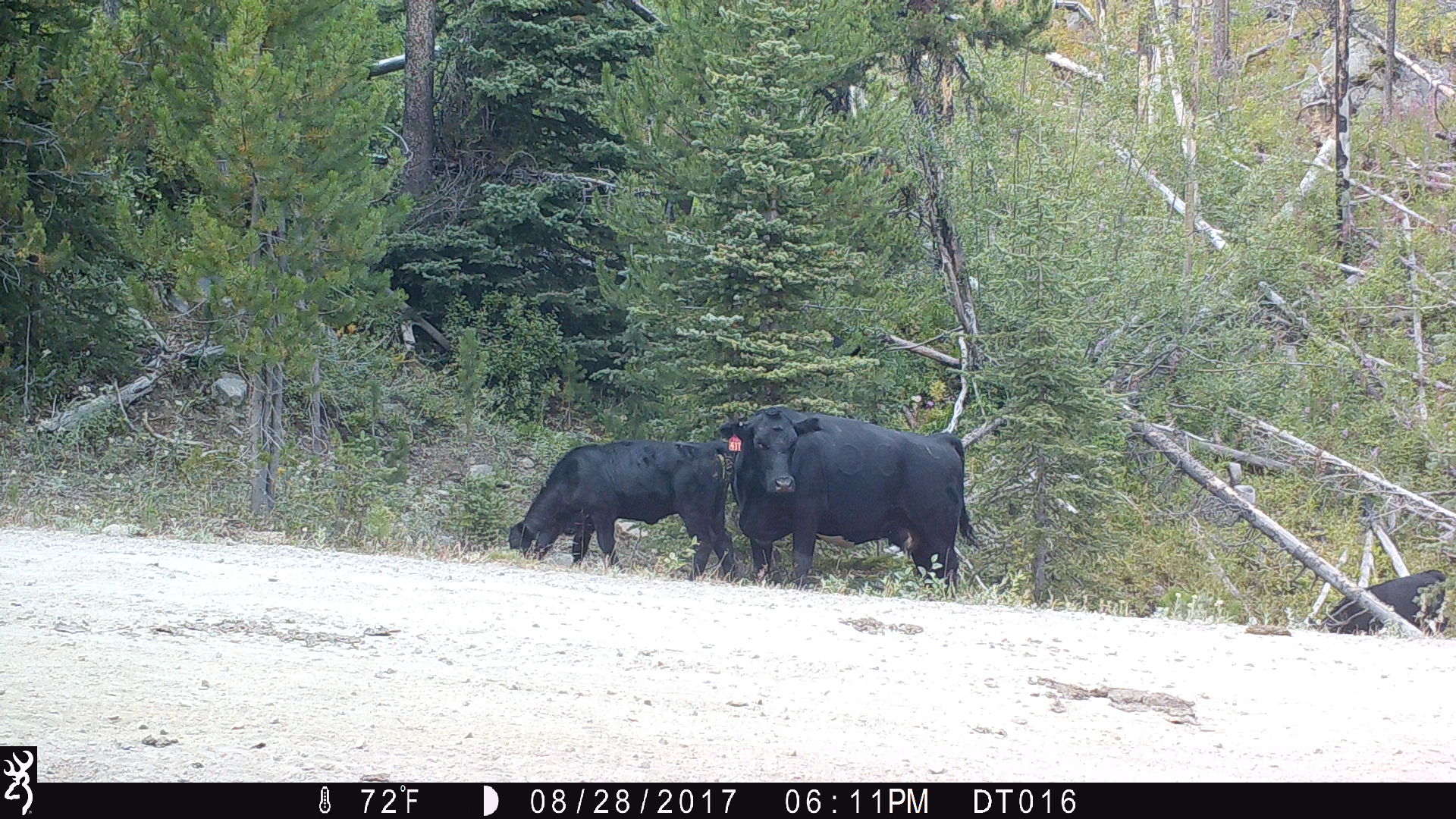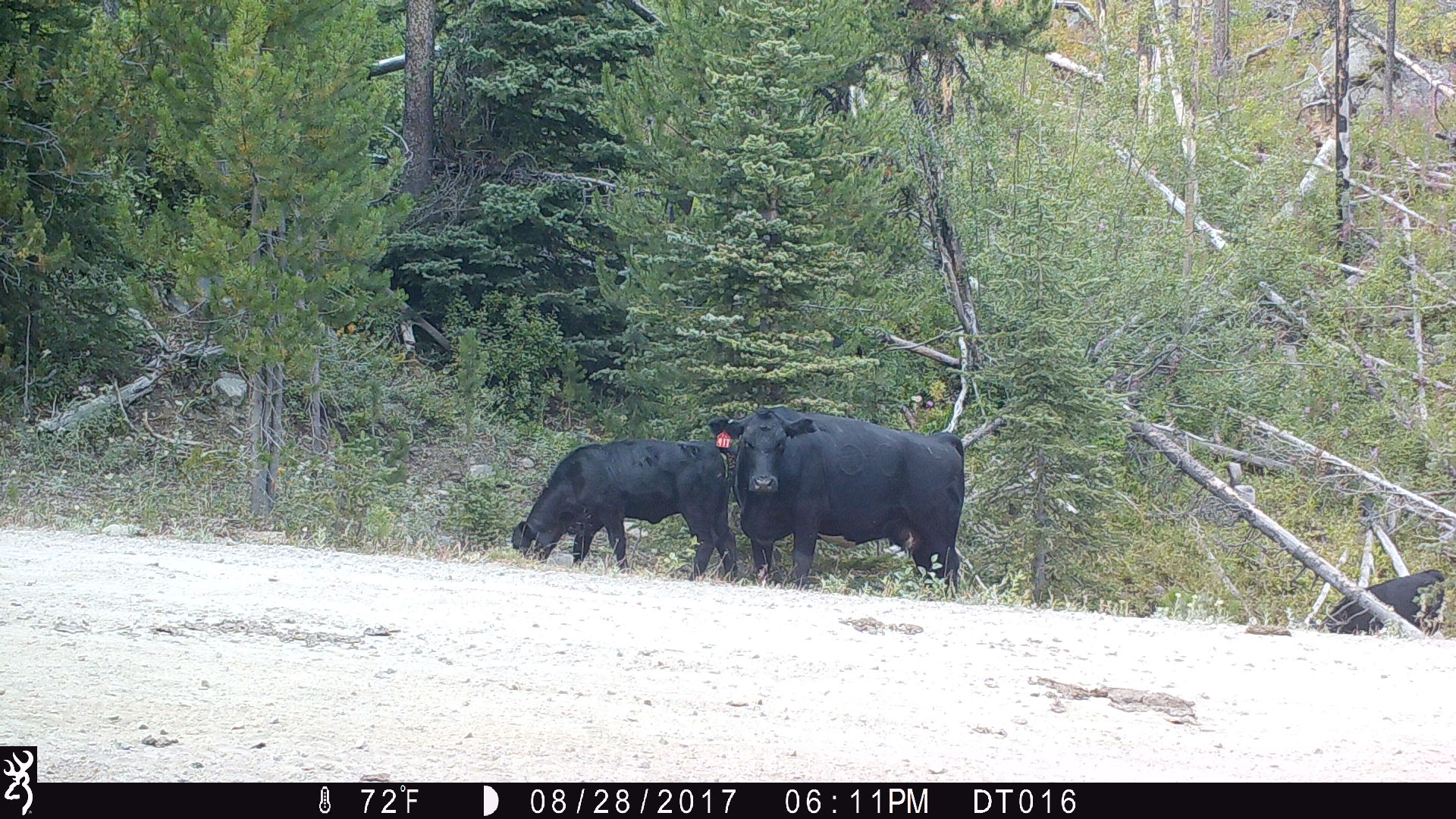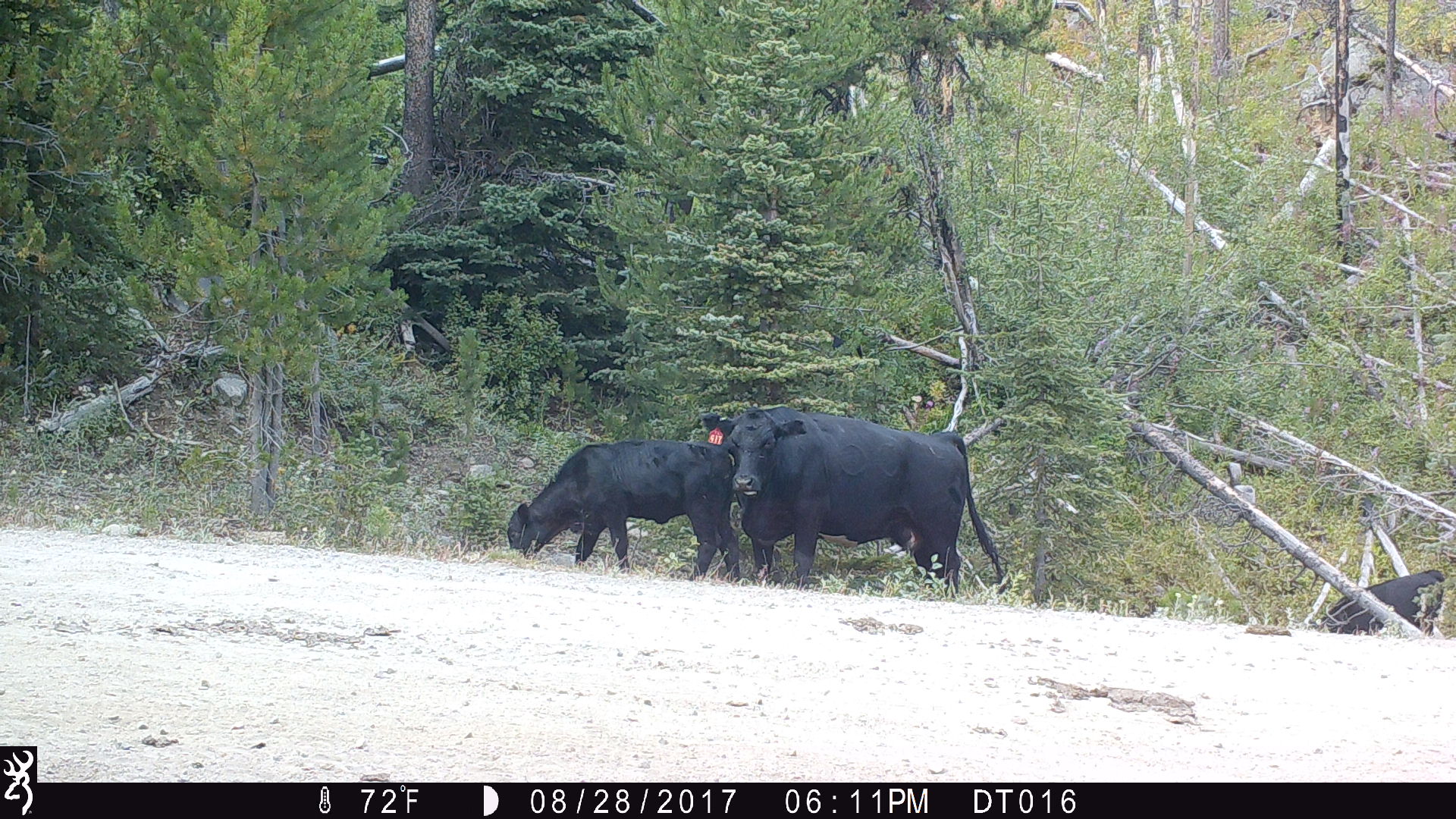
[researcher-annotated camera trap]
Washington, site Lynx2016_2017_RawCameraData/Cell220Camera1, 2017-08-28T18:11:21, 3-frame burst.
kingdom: Animalia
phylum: Chordata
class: Mammalia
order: Artiodactyla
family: Bovidae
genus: Bos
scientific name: Bos taurus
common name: domestic cattle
Domestic cattle (Bos taurus). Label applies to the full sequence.